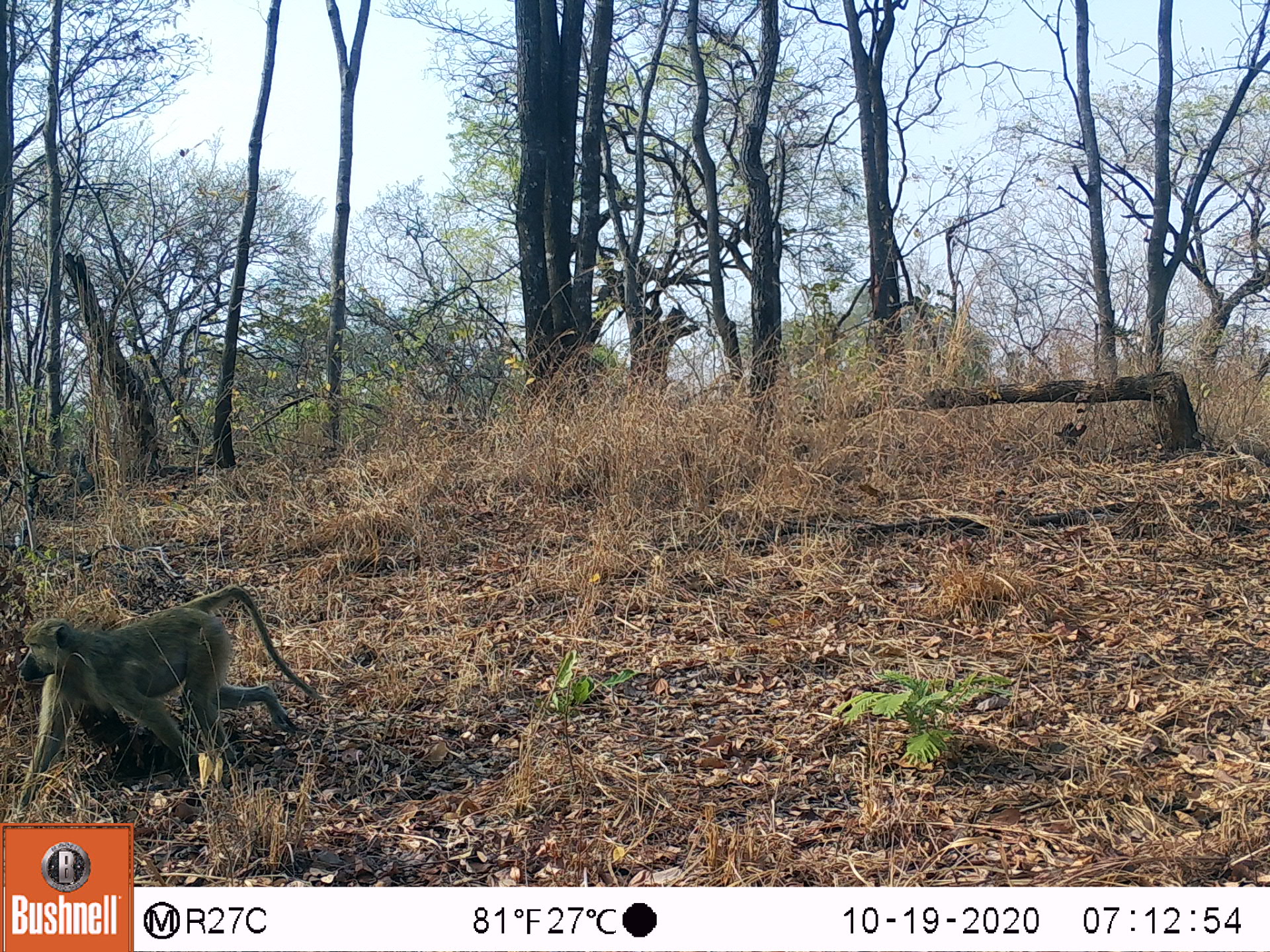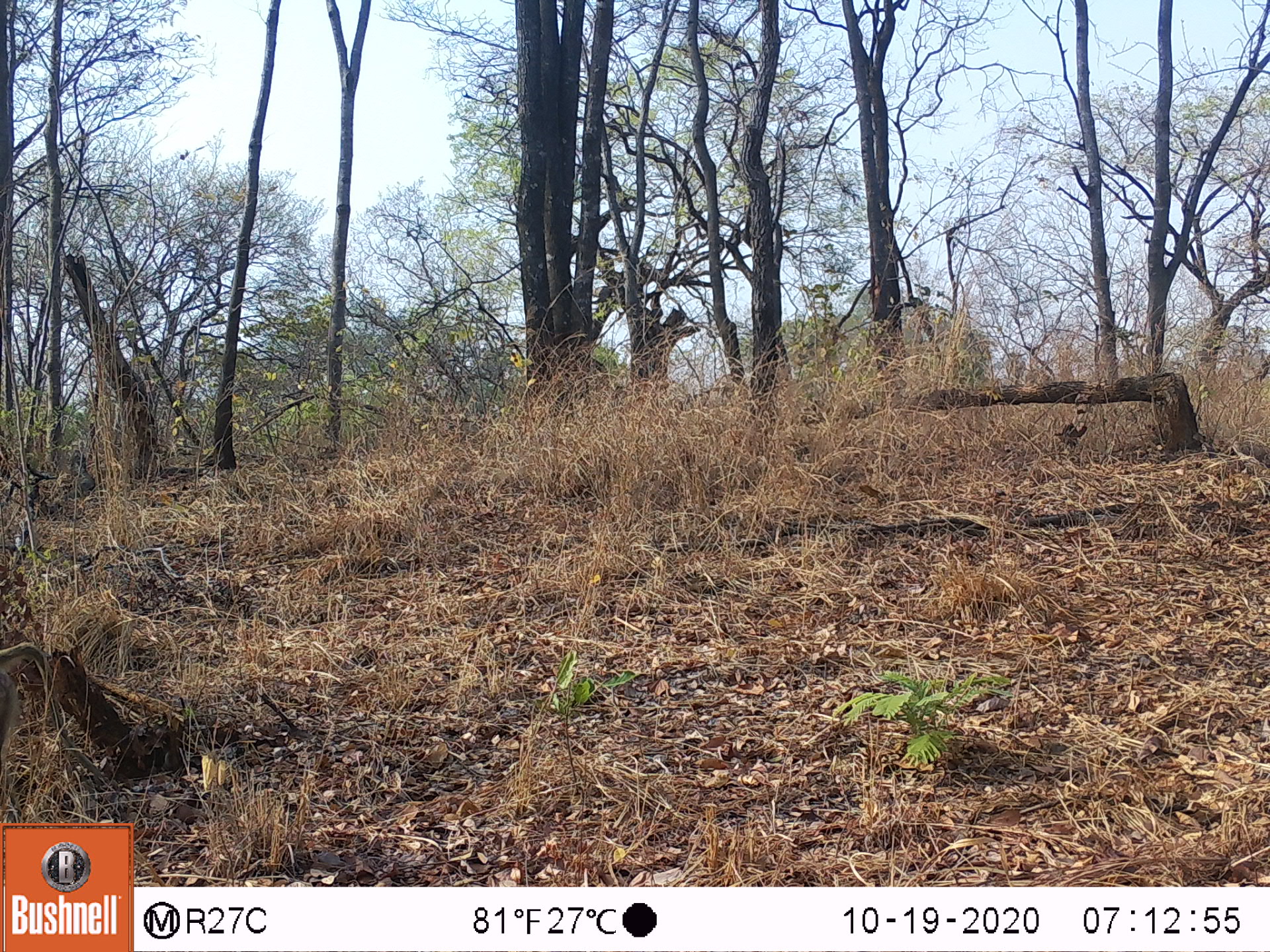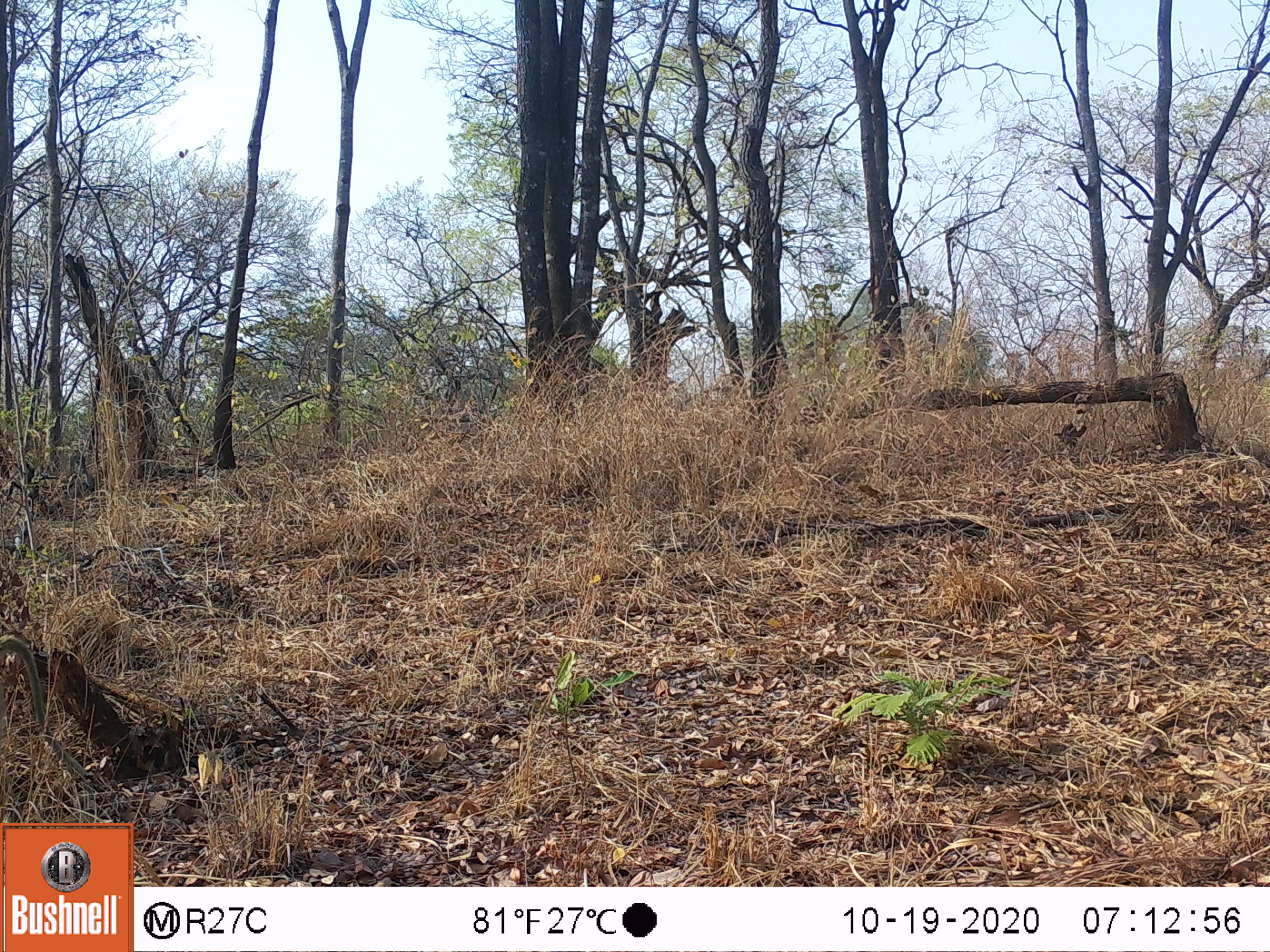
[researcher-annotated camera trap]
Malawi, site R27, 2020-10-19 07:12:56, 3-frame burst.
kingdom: Animalia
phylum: Chordata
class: Mammalia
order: Primates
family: Cercopithecidae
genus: Papio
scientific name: Papio cynocephalus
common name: yellow baboon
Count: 1.